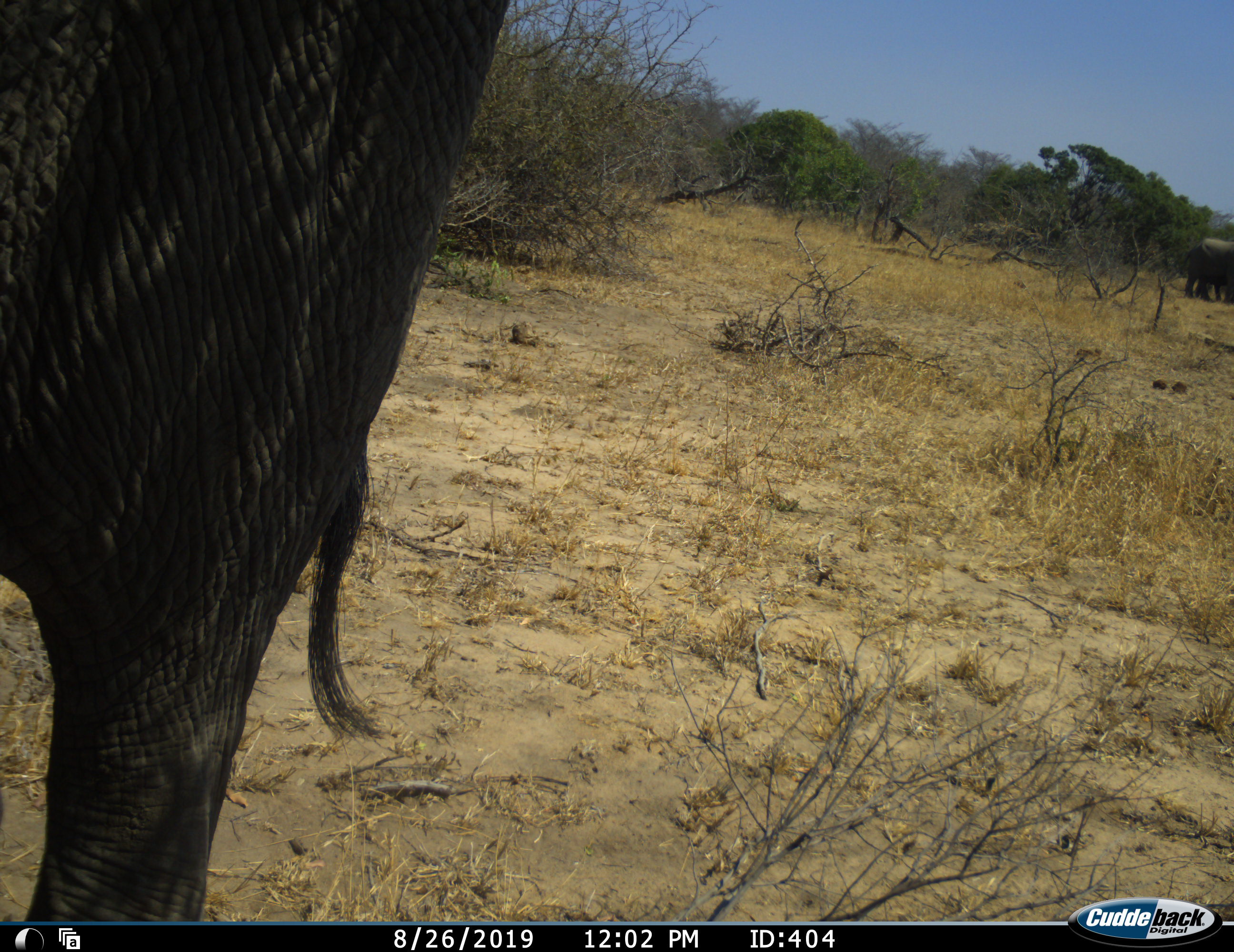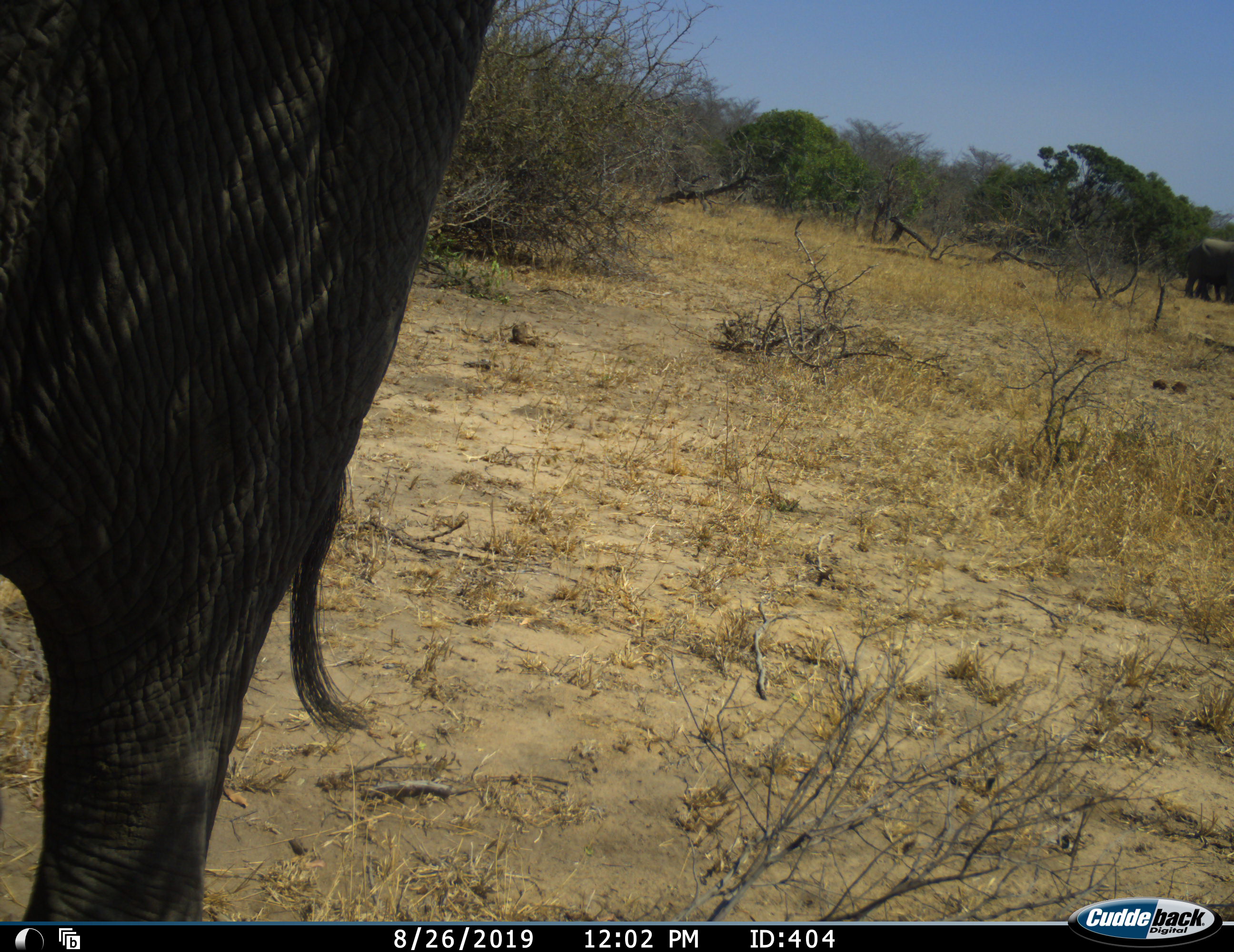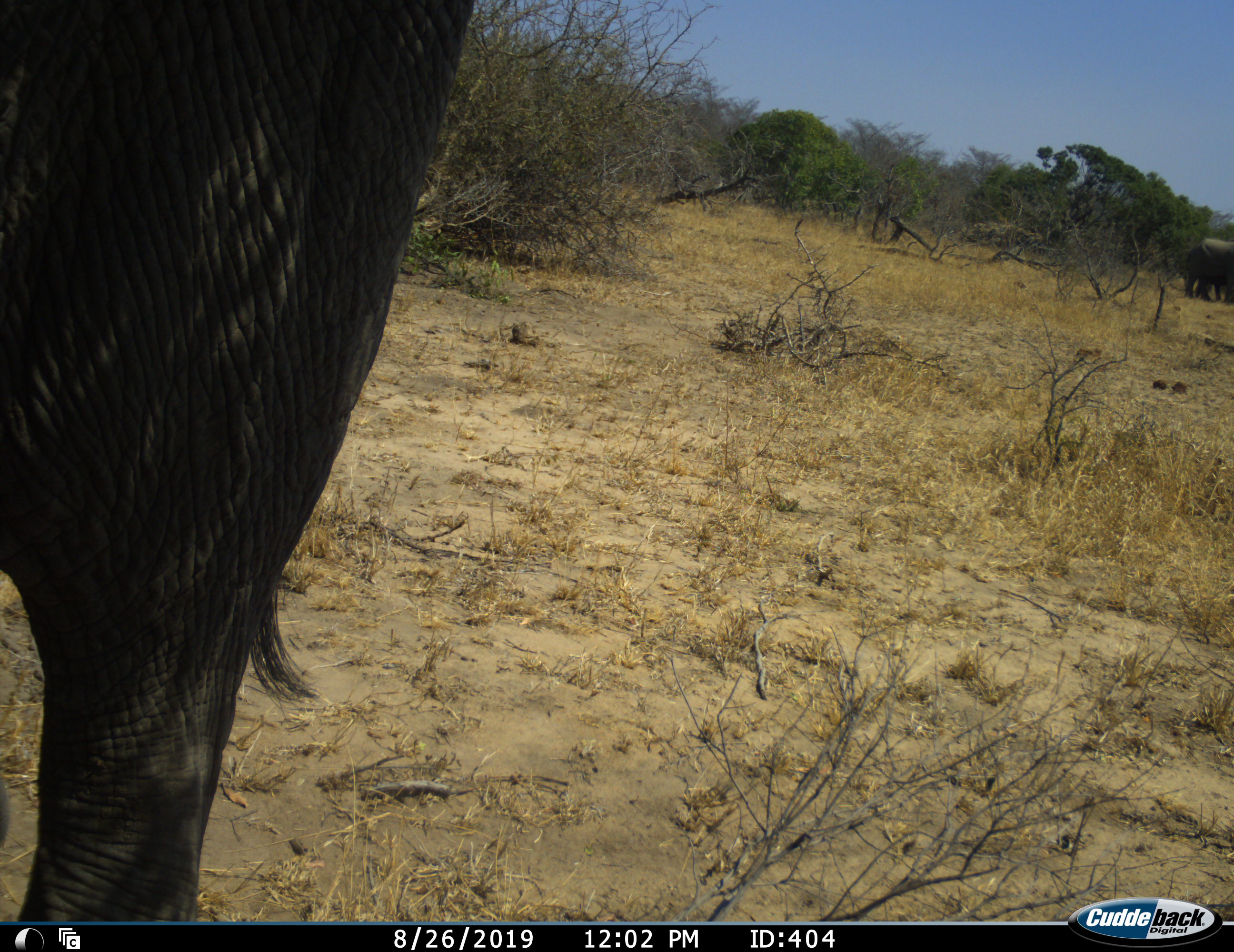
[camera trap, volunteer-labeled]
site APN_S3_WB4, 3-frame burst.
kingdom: Animalia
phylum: Chordata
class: Mammalia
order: Proboscidea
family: Elephantidae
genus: Loxodonta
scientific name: Loxodonta africana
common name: african bush elephant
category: elephant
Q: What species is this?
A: Elephant (african bush elephant) (Loxodonta africana).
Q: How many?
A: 2.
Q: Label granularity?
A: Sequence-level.